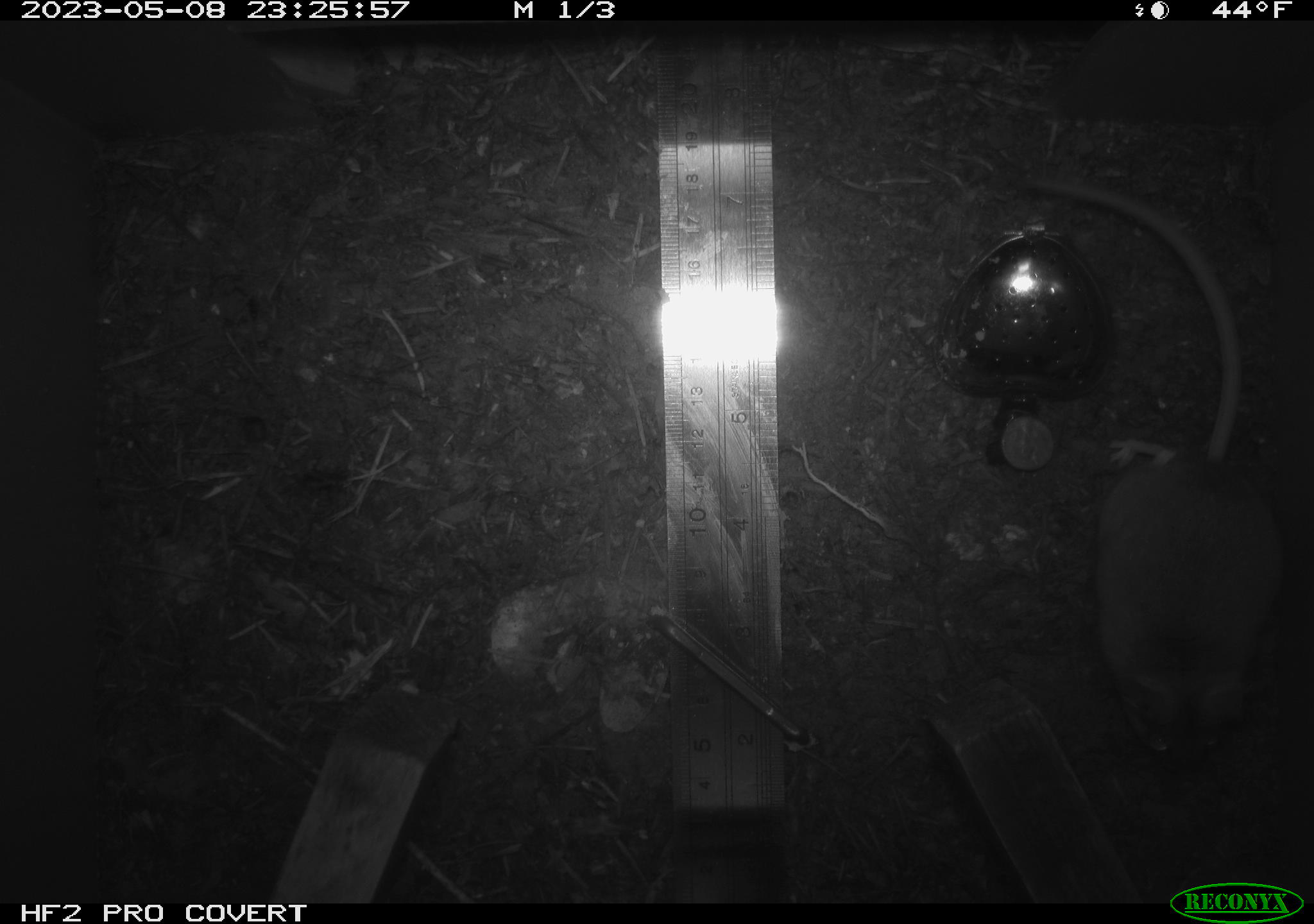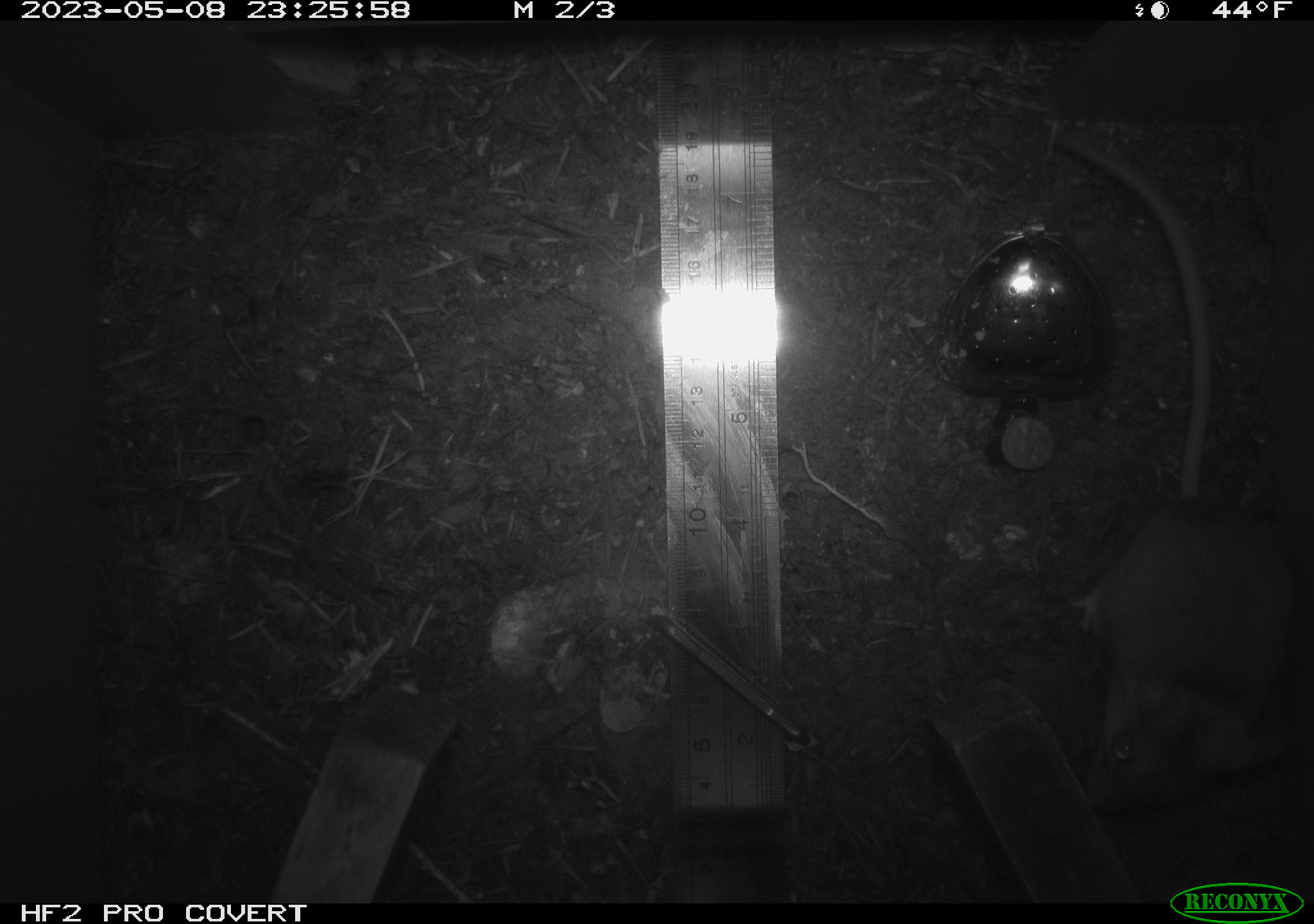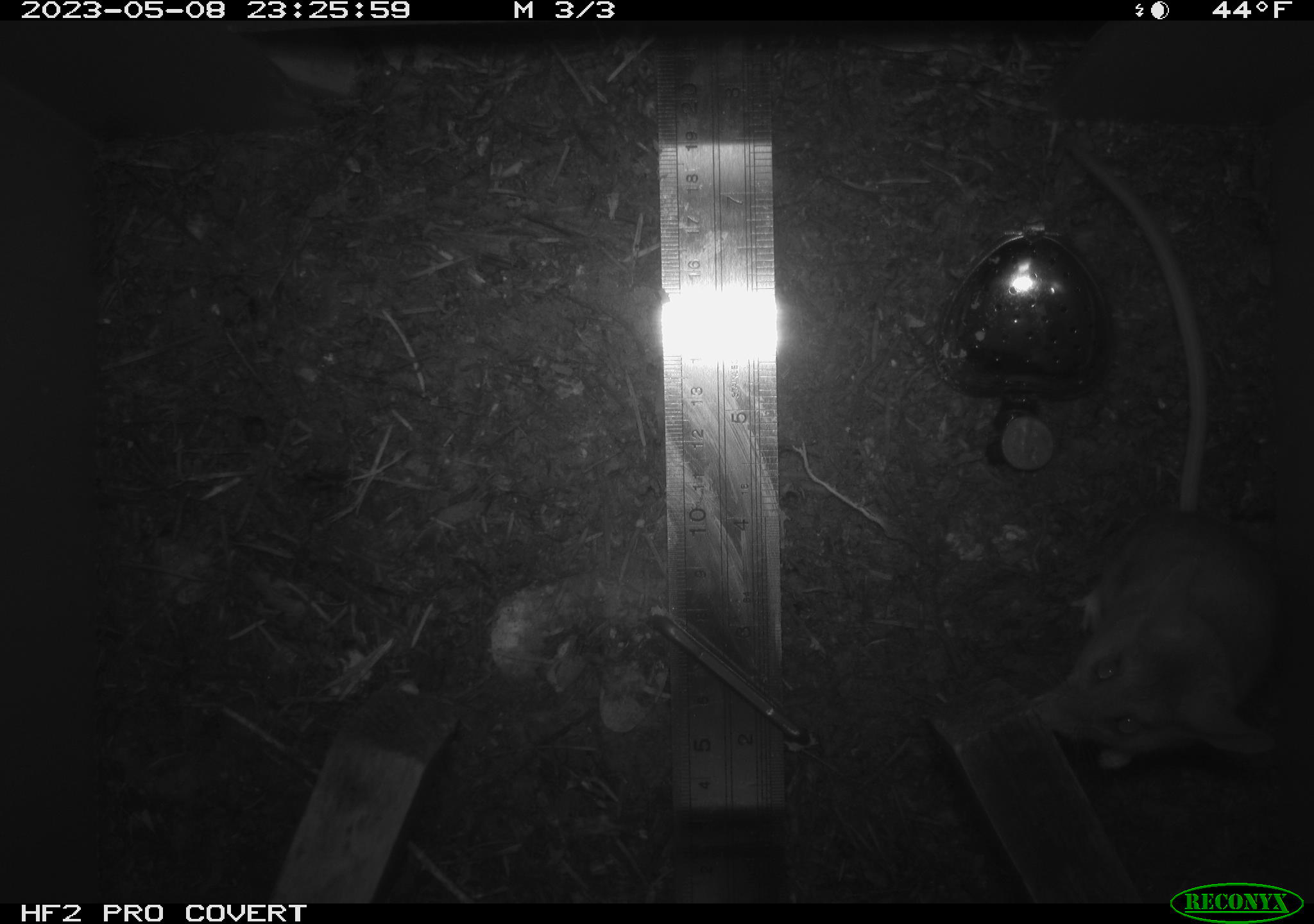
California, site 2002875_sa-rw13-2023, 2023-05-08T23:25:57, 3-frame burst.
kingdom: Animalia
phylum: Chordata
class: Mammalia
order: Rodentia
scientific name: Rodentia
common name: mouse species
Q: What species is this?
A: Mouse species (Rodentia).